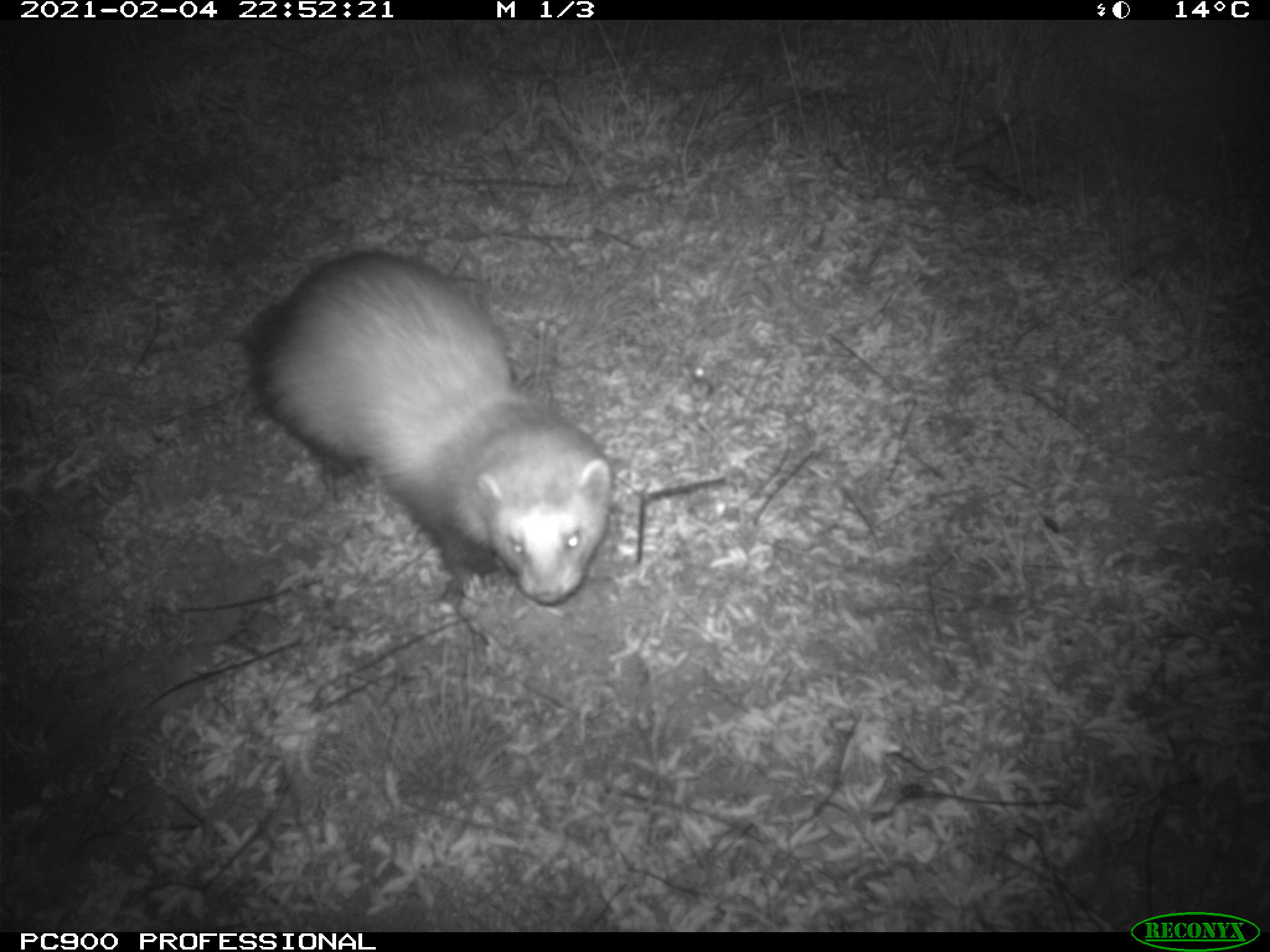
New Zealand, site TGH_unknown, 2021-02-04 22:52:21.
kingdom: Animalia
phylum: Chordata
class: Mammalia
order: Carnivora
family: Mustelidae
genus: Mustela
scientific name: Mustela furo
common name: ferret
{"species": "ferret (Mustela furo)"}